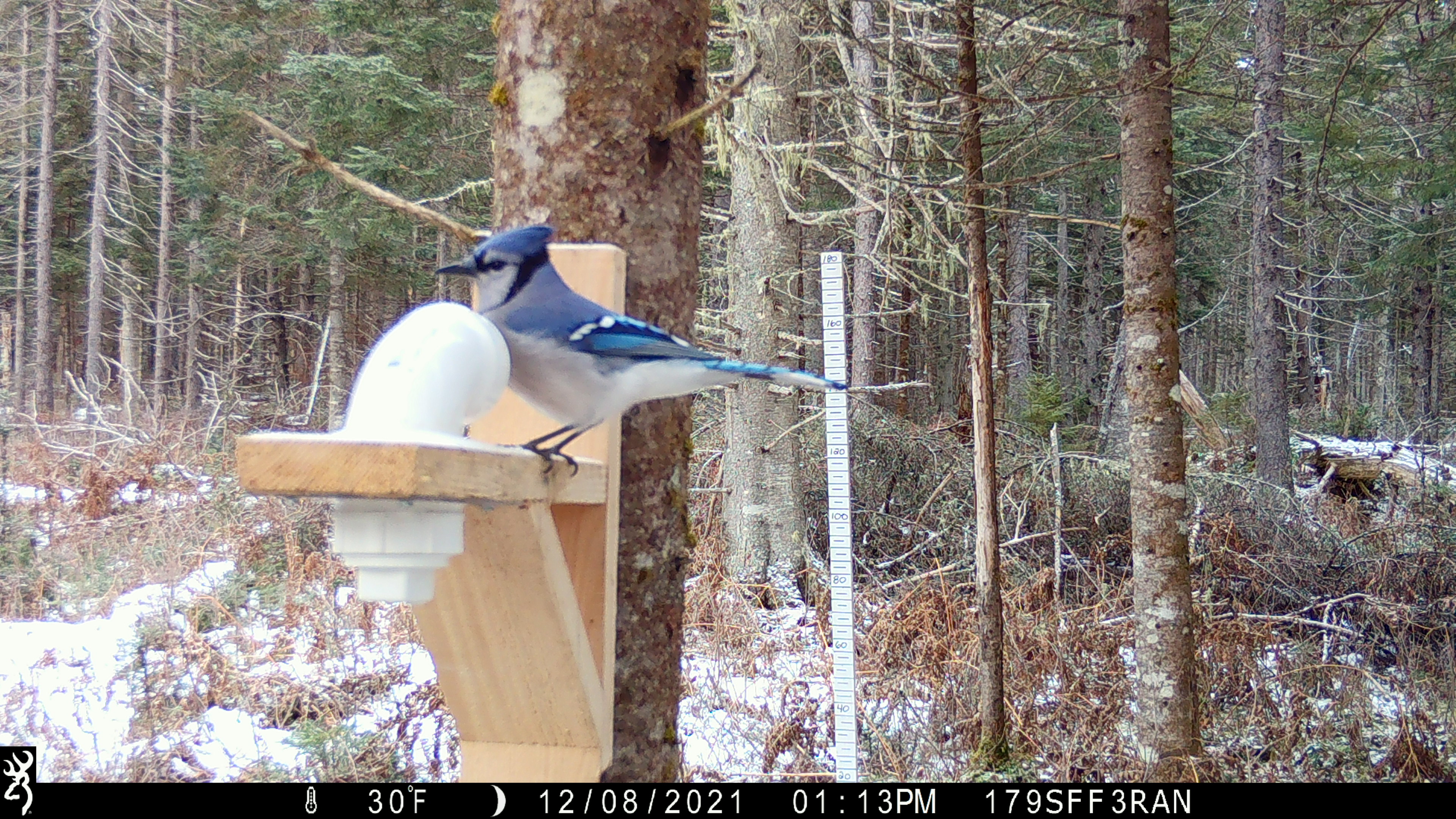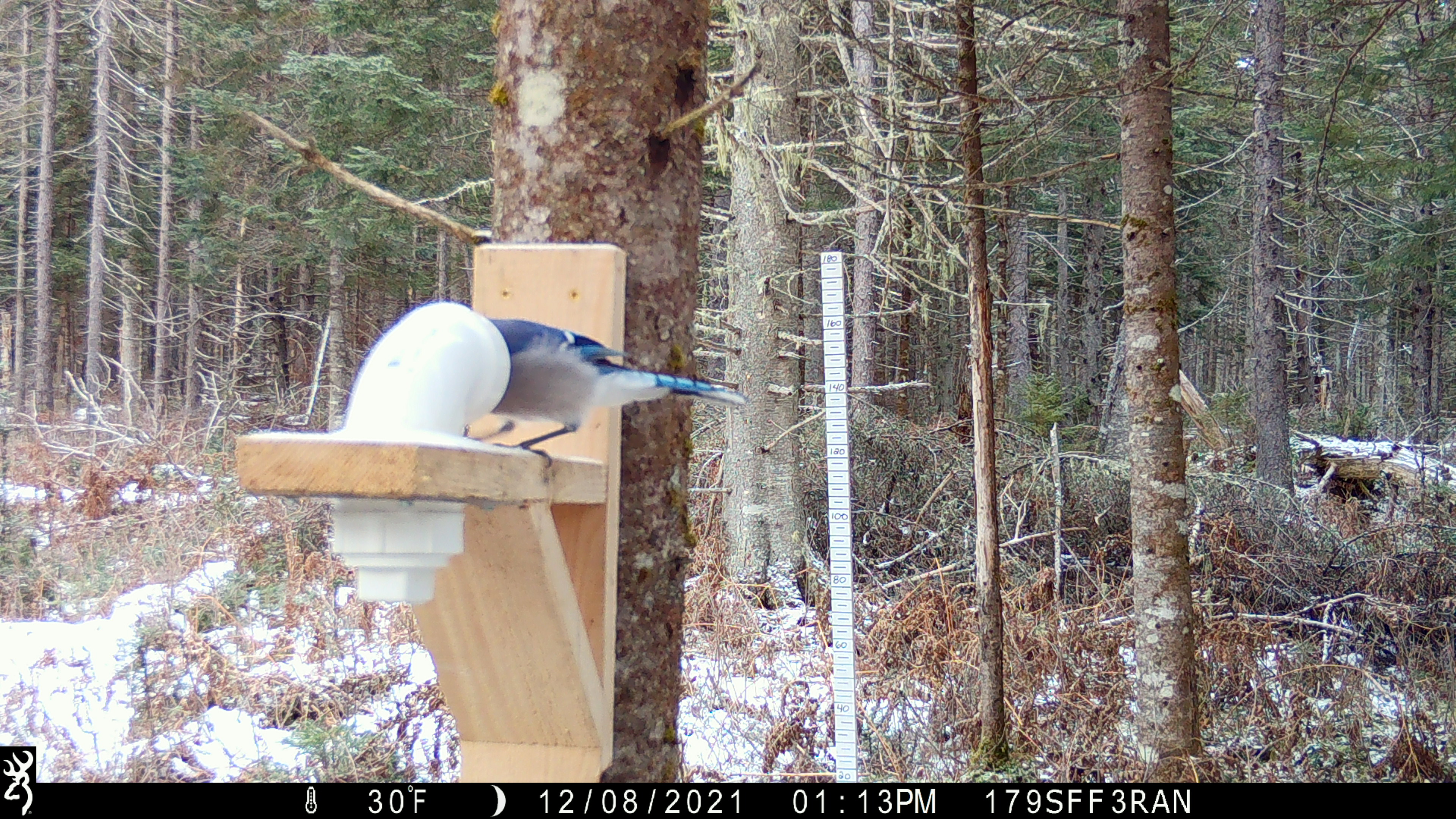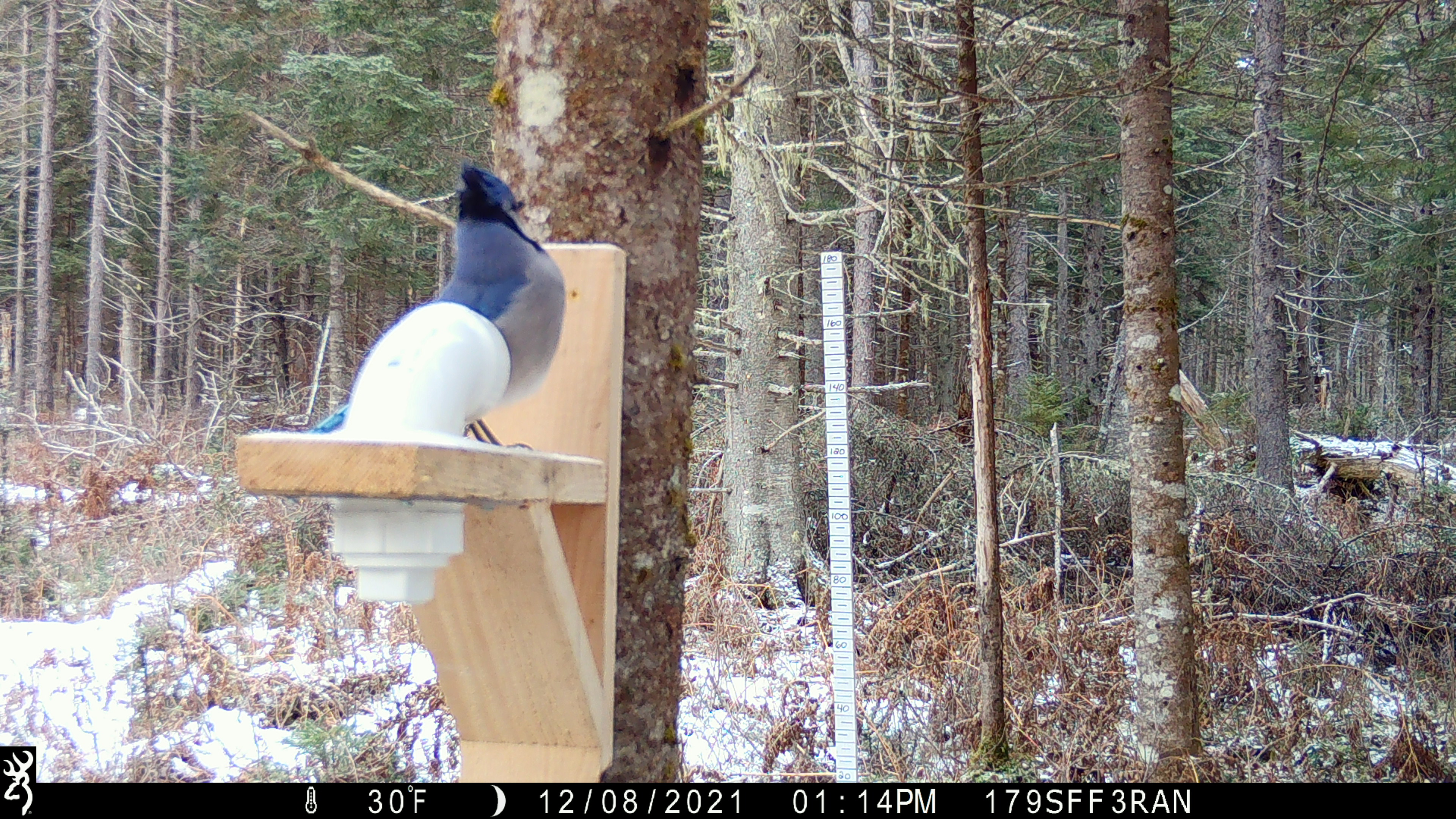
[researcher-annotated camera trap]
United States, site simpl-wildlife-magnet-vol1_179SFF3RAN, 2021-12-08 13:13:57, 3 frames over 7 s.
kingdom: Animalia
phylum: Chordata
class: Aves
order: Passeriformes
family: Corvidae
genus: Cyanocitta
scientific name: Cyanocitta cristata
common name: blue jay